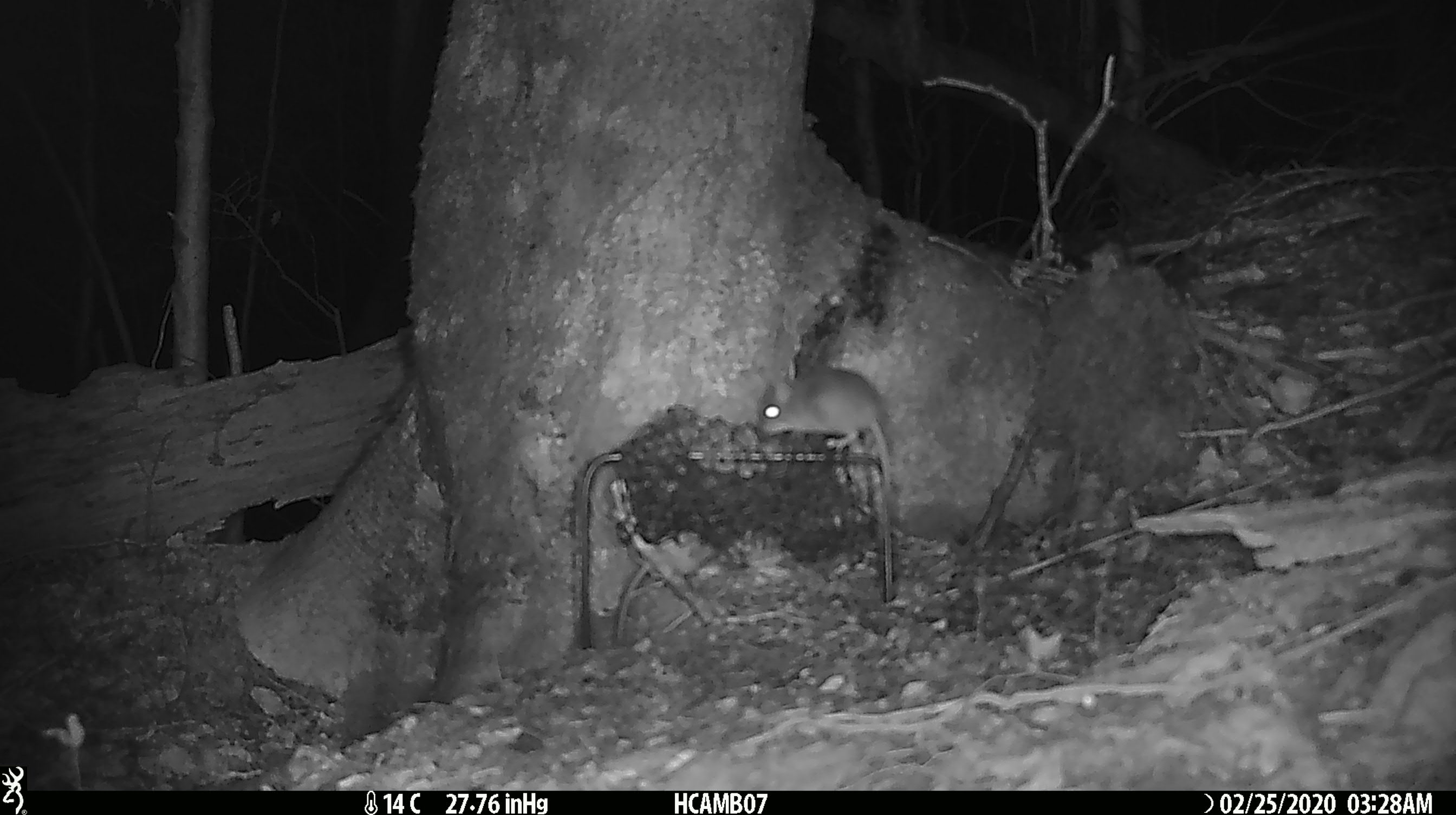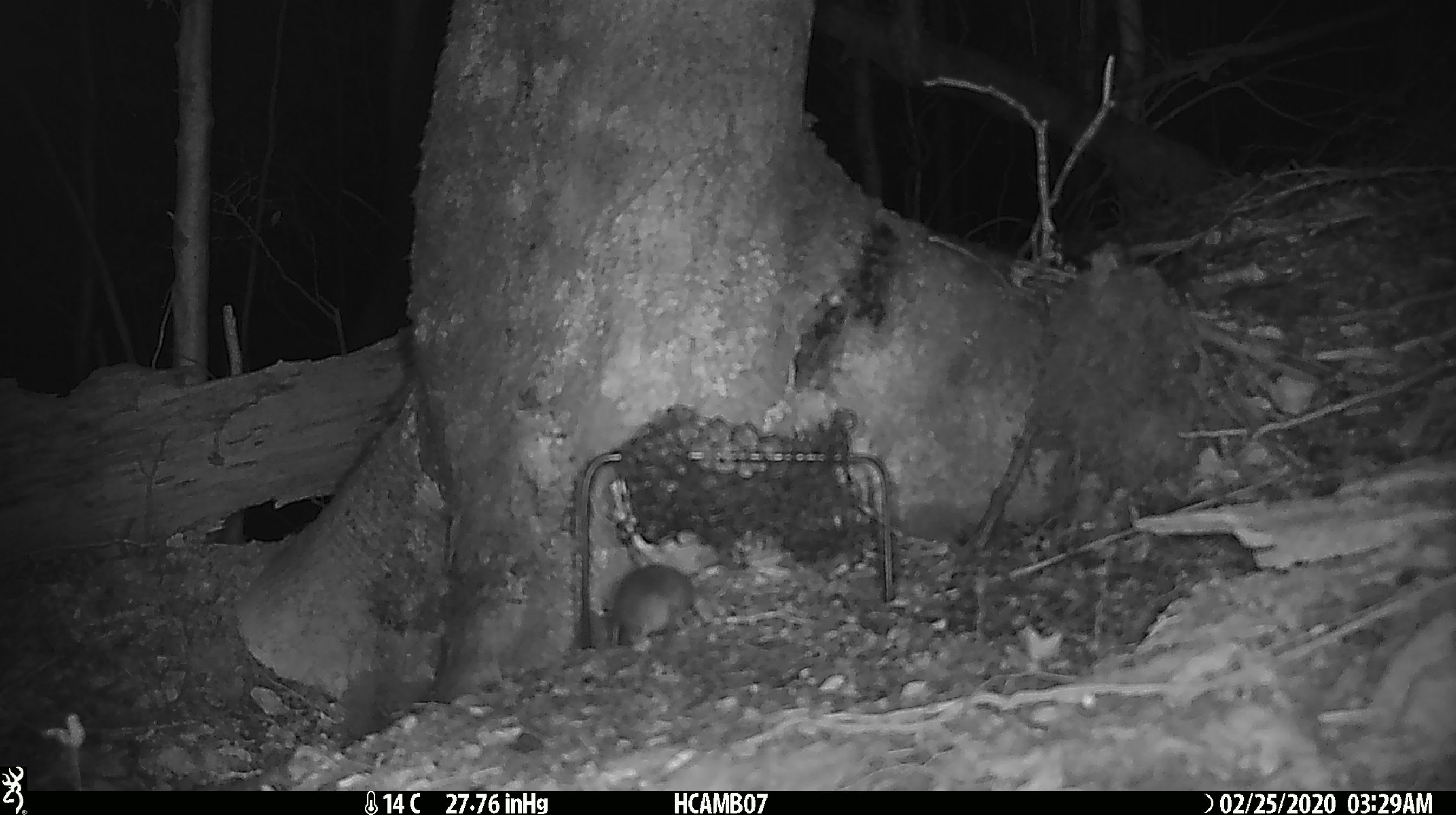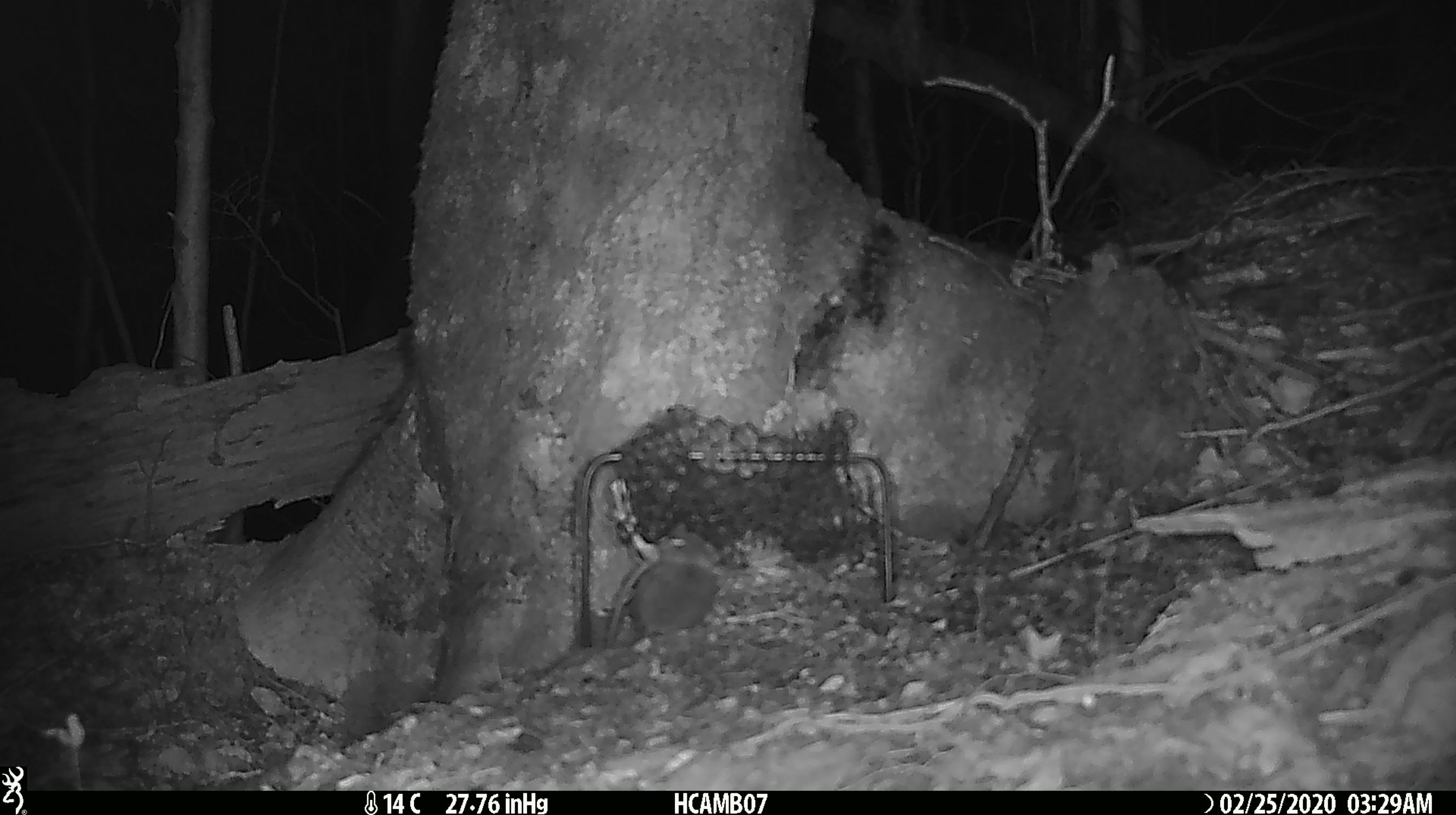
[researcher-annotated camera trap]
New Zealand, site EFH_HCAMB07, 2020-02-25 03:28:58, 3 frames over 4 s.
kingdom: Animalia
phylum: Chordata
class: Mammalia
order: Rodentia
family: Muridae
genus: Mus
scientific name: Mus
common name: mouse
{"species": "mouse (Mus)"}